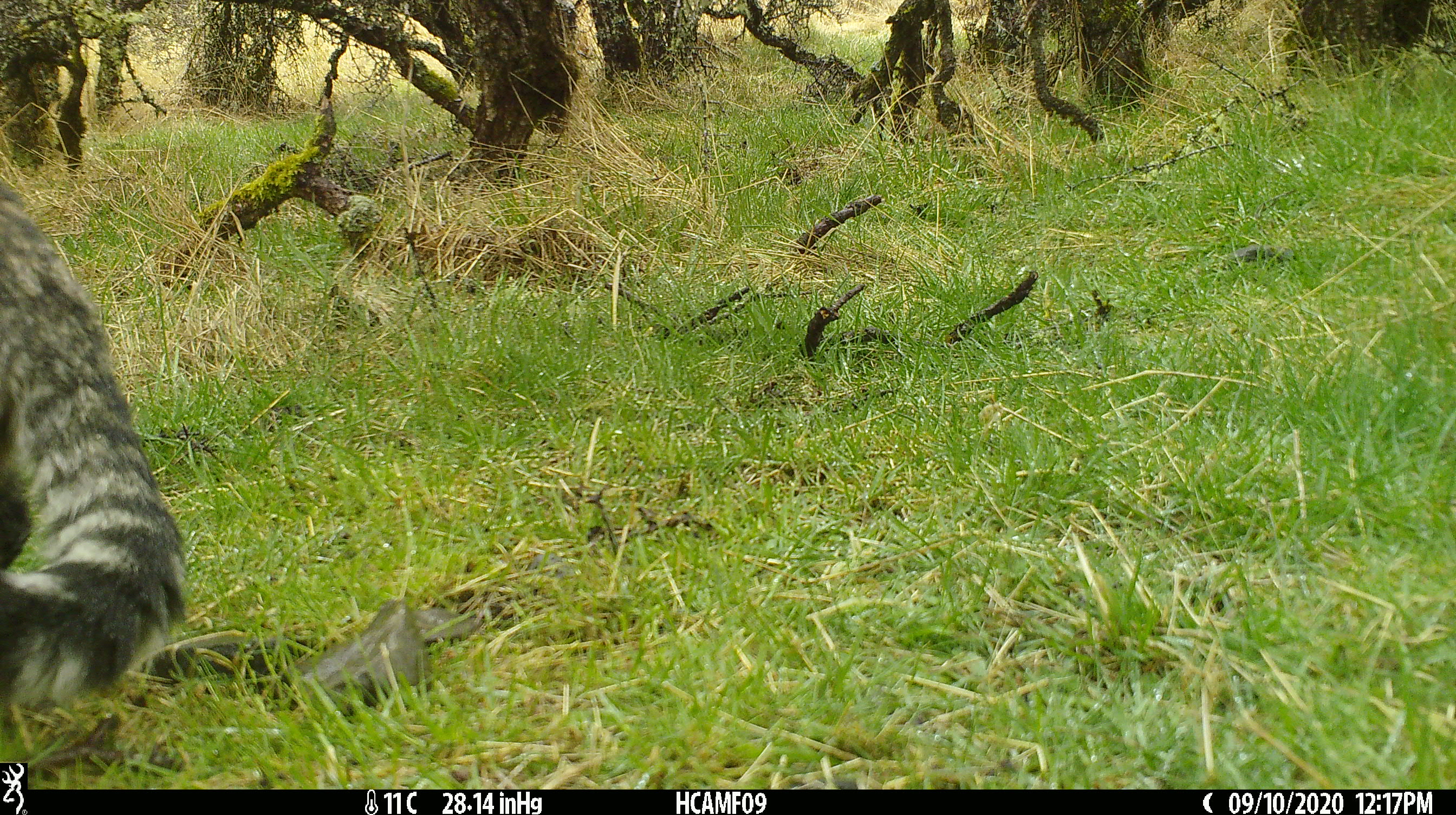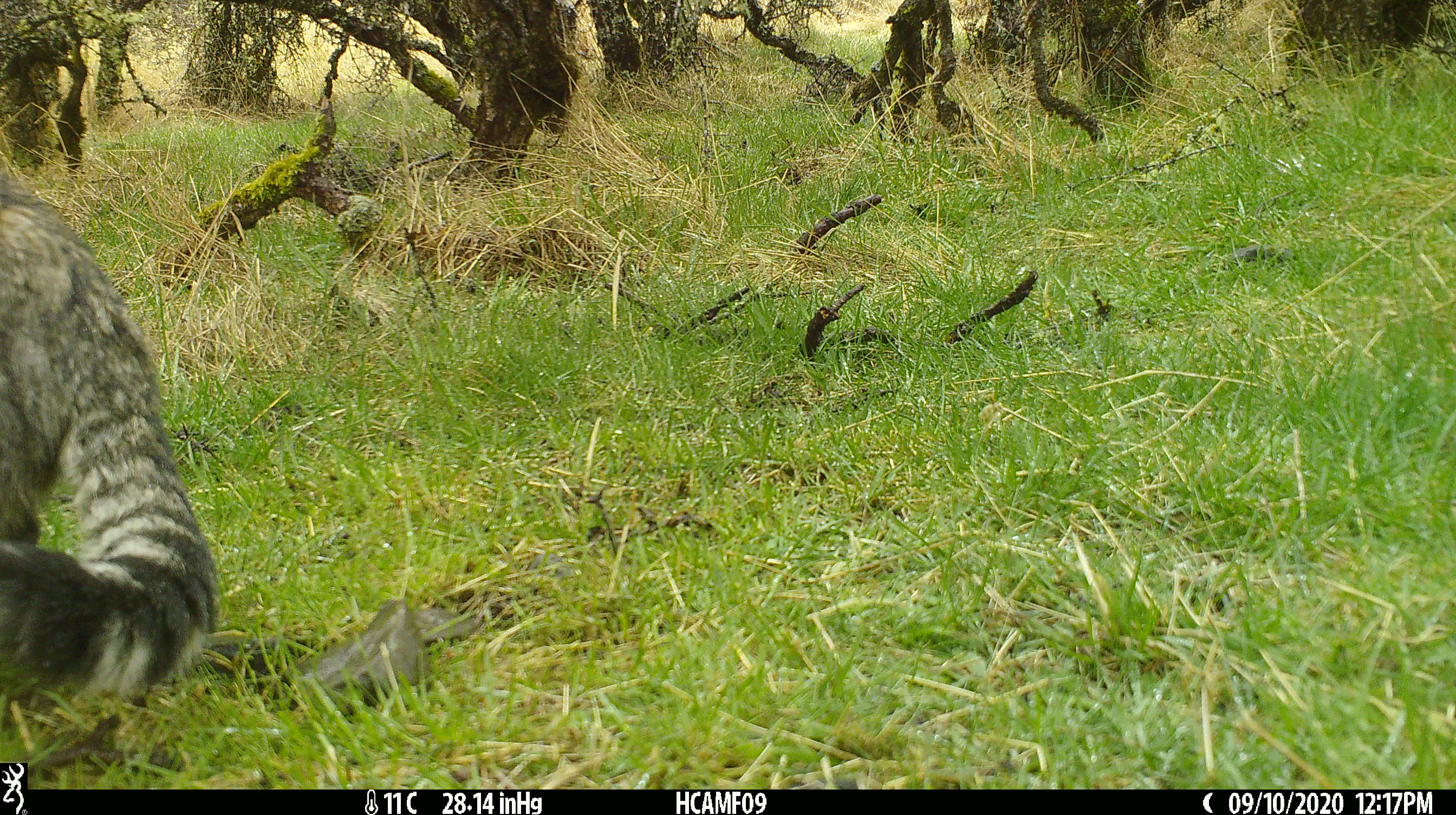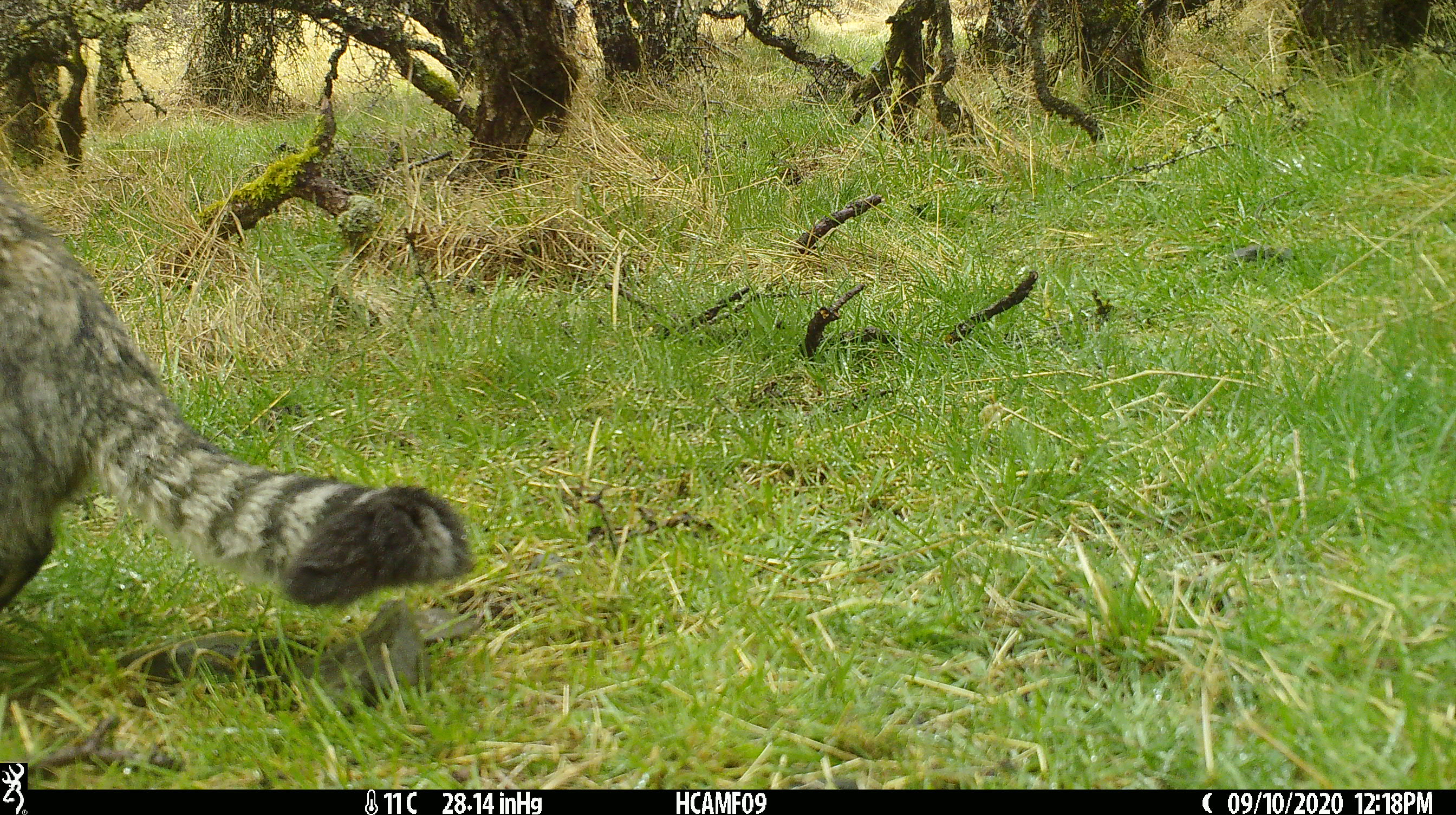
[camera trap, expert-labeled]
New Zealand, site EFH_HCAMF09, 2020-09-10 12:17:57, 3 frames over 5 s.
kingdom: Animalia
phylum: Chordata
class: Mammalia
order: Carnivora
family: Felidae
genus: Felis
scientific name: Felis catus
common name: domestic cat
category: cat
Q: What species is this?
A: Cat (domestic cat) (Felis catus).